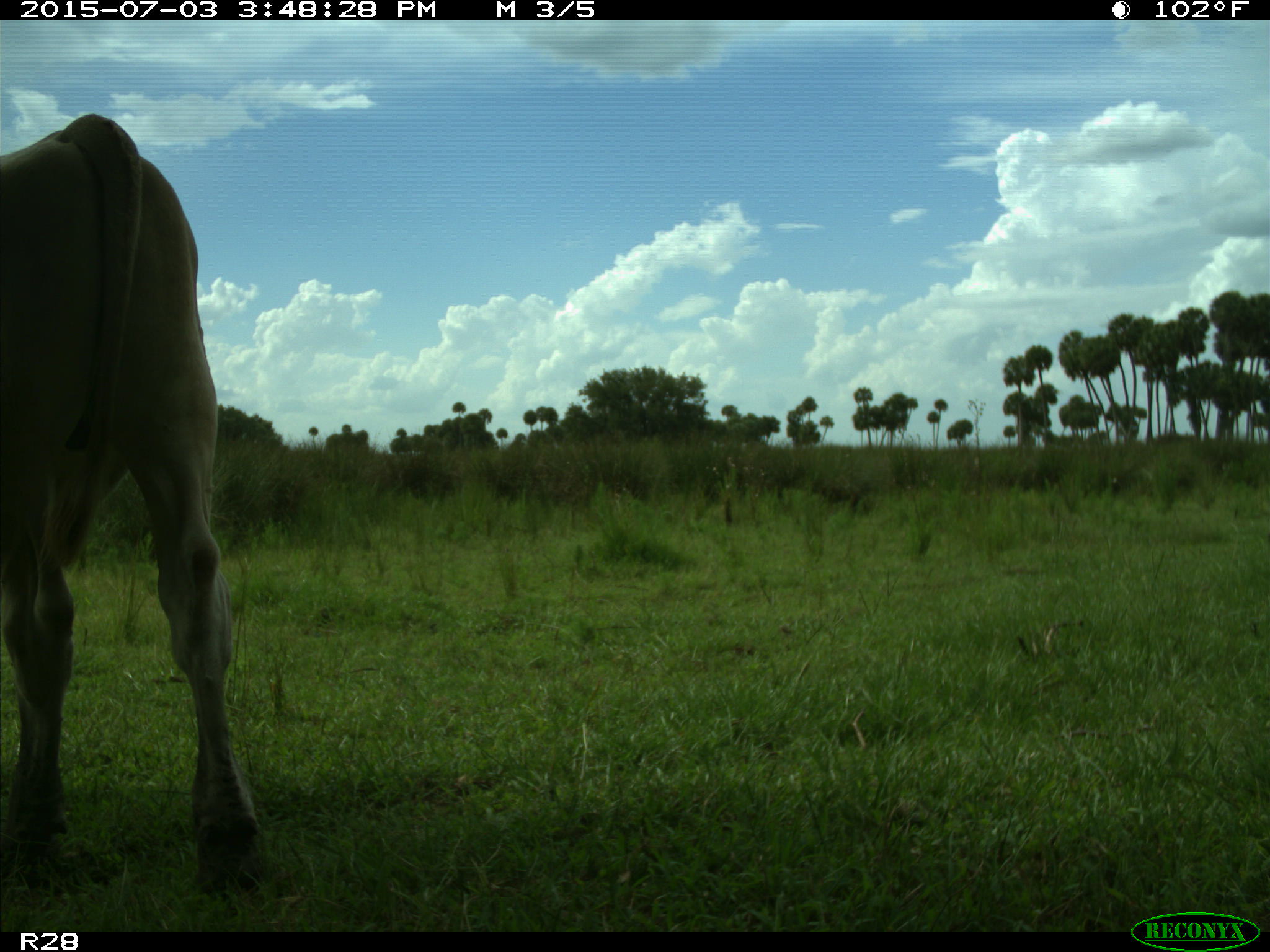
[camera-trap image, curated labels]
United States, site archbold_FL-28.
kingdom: Animalia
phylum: Chordata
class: Mammalia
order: Artiodactyla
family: Bovidae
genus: Bos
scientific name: Bos taurus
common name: domestic cow